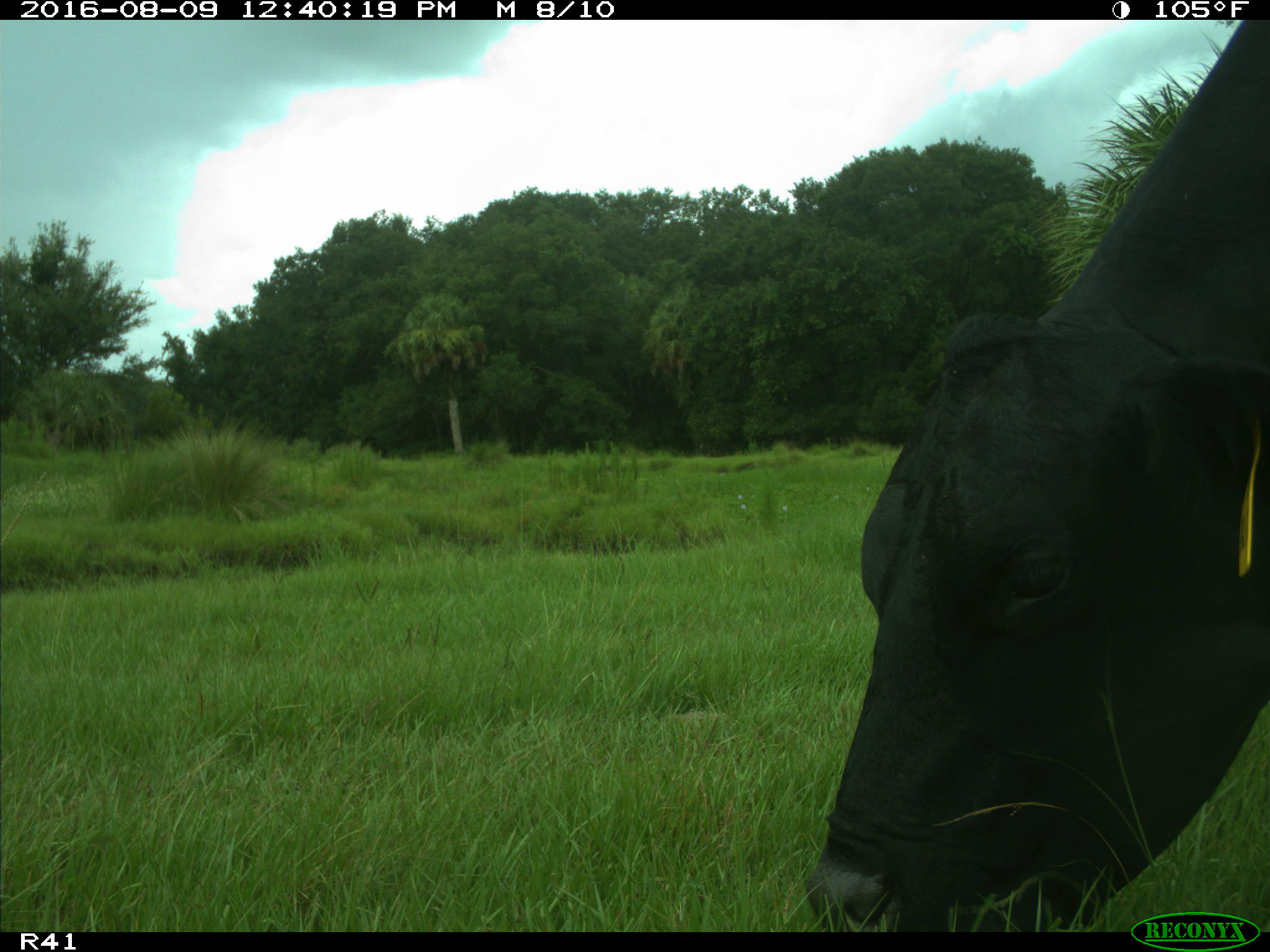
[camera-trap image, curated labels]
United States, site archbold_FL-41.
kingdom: Animalia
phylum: Chordata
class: Mammalia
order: Artiodactyla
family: Bovidae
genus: Bos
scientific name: Bos taurus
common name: domestic cow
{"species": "Bos taurus (domestic cow)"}